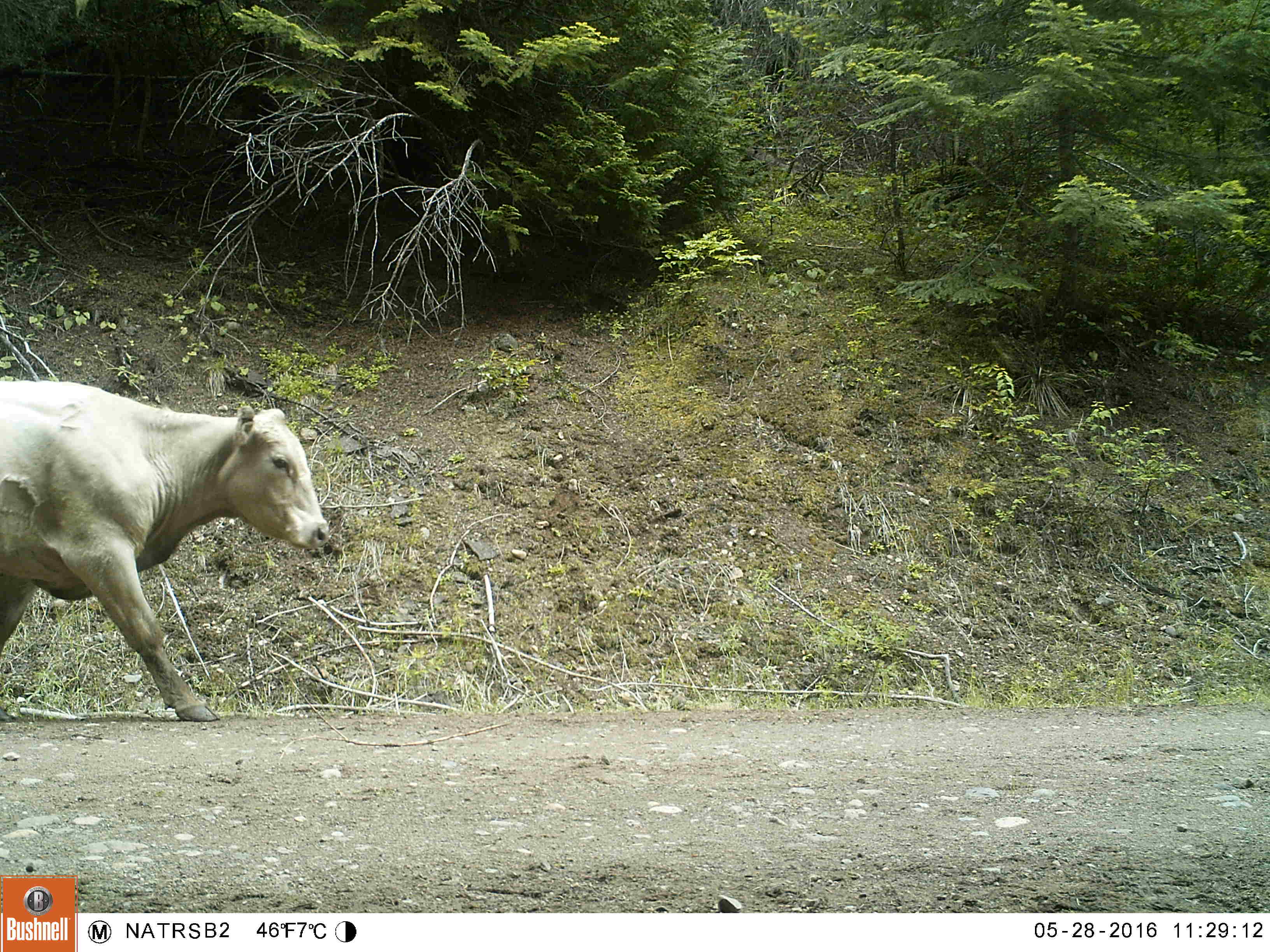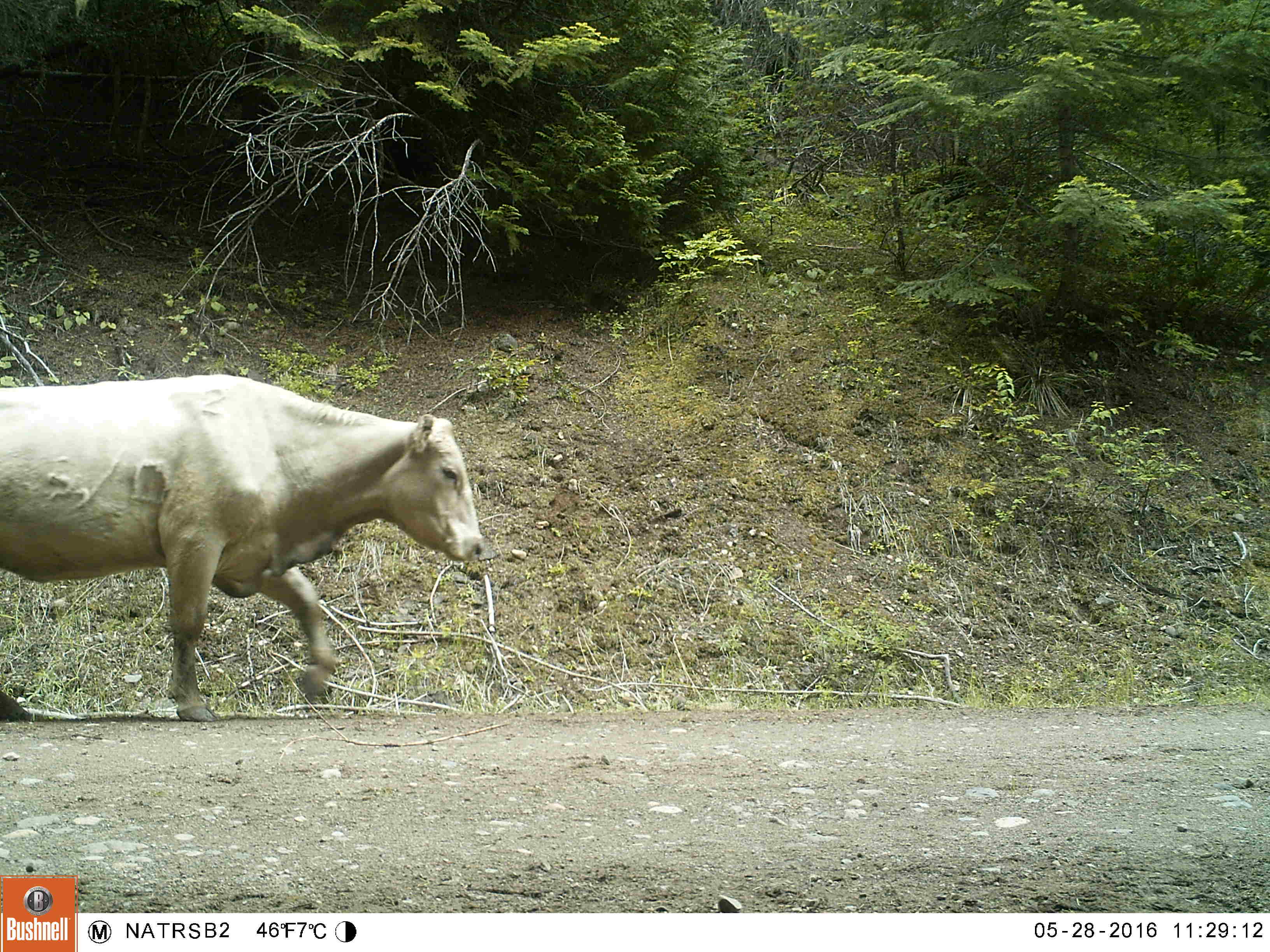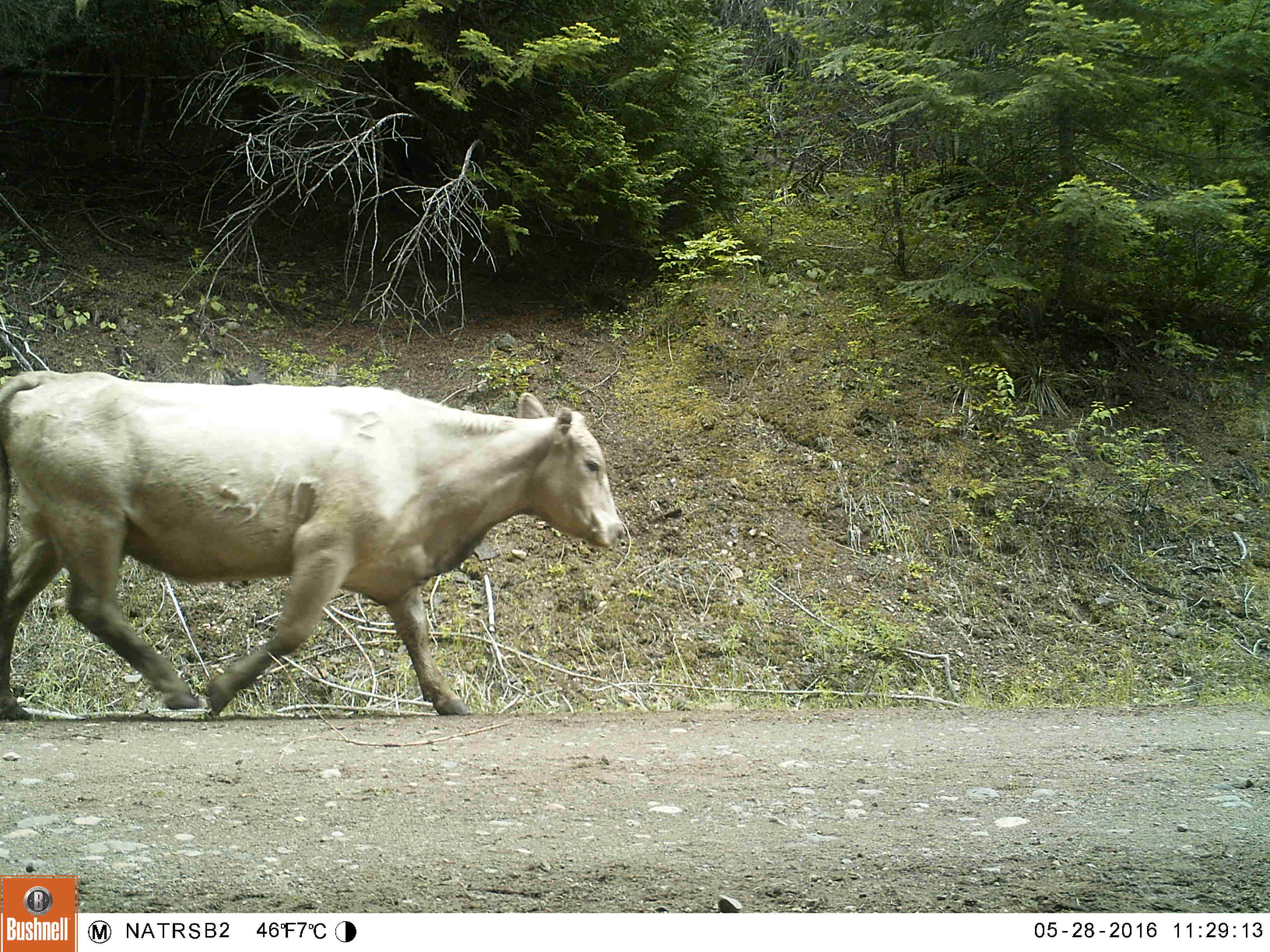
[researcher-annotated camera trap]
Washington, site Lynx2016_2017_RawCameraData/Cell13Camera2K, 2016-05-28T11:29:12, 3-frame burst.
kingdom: Animalia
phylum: Chordata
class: Mammalia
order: Artiodactyla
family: Bovidae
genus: Bos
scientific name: Bos taurus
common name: domestic cattle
Domestic cattle (Bos taurus). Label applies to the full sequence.